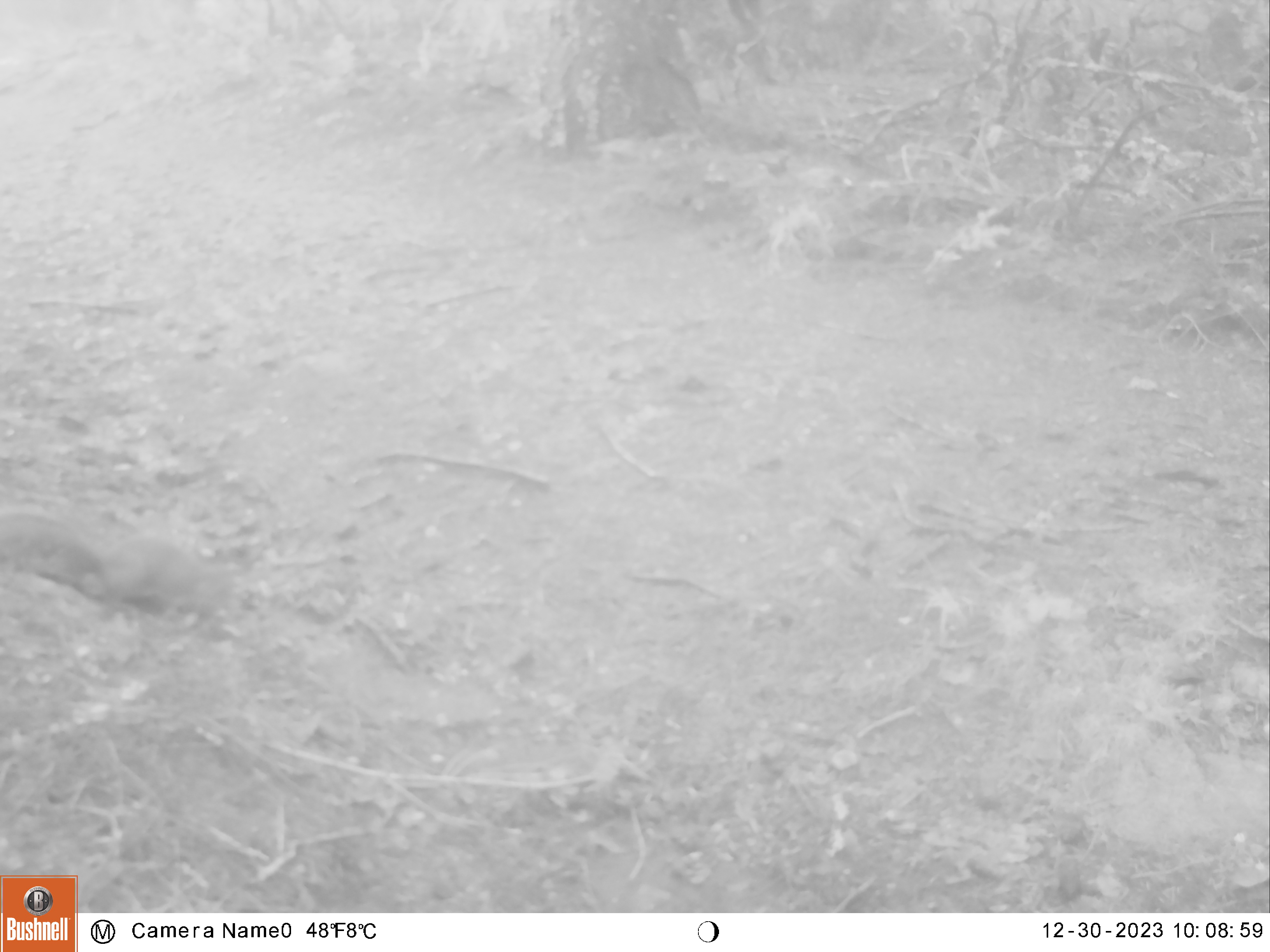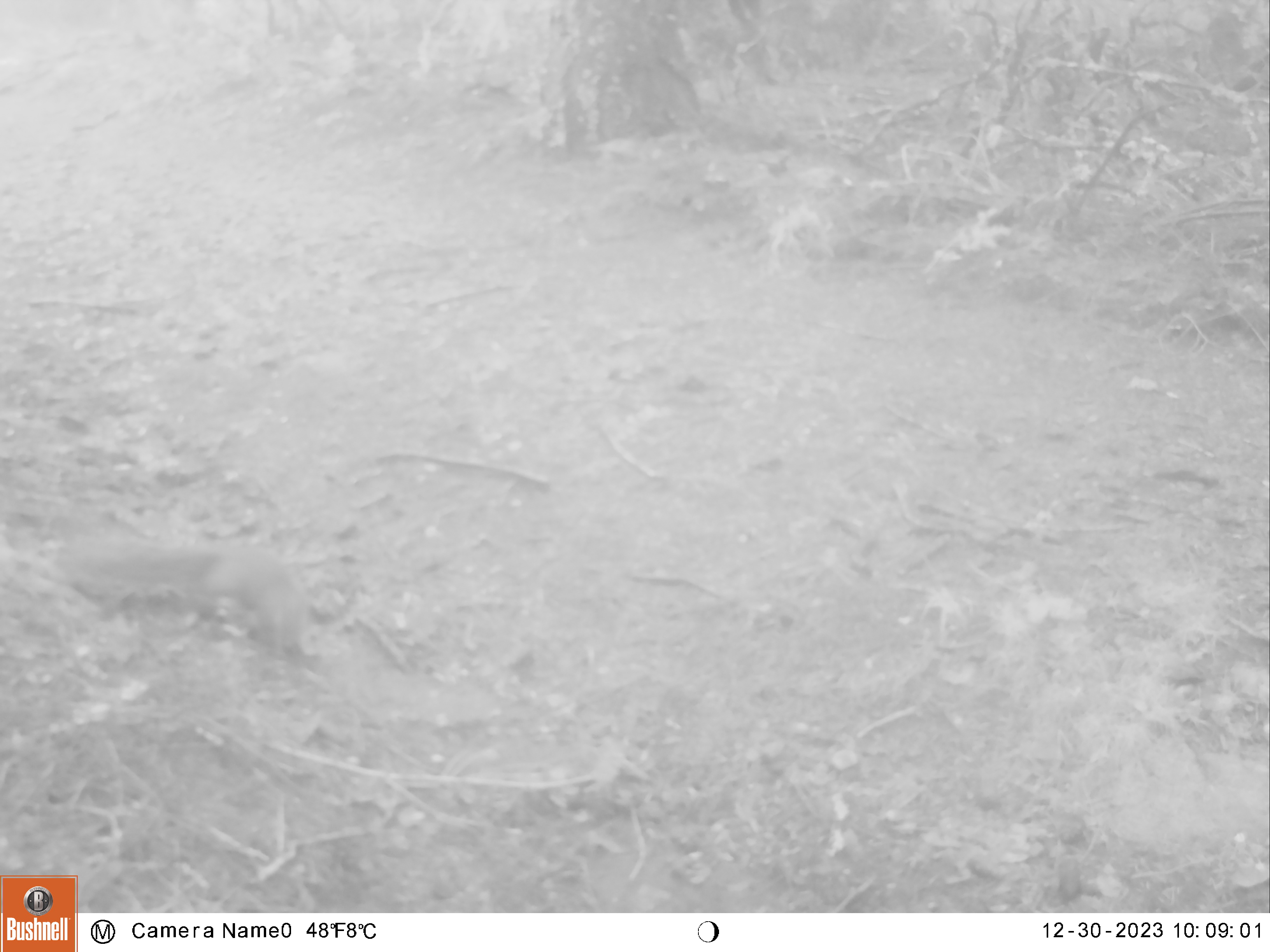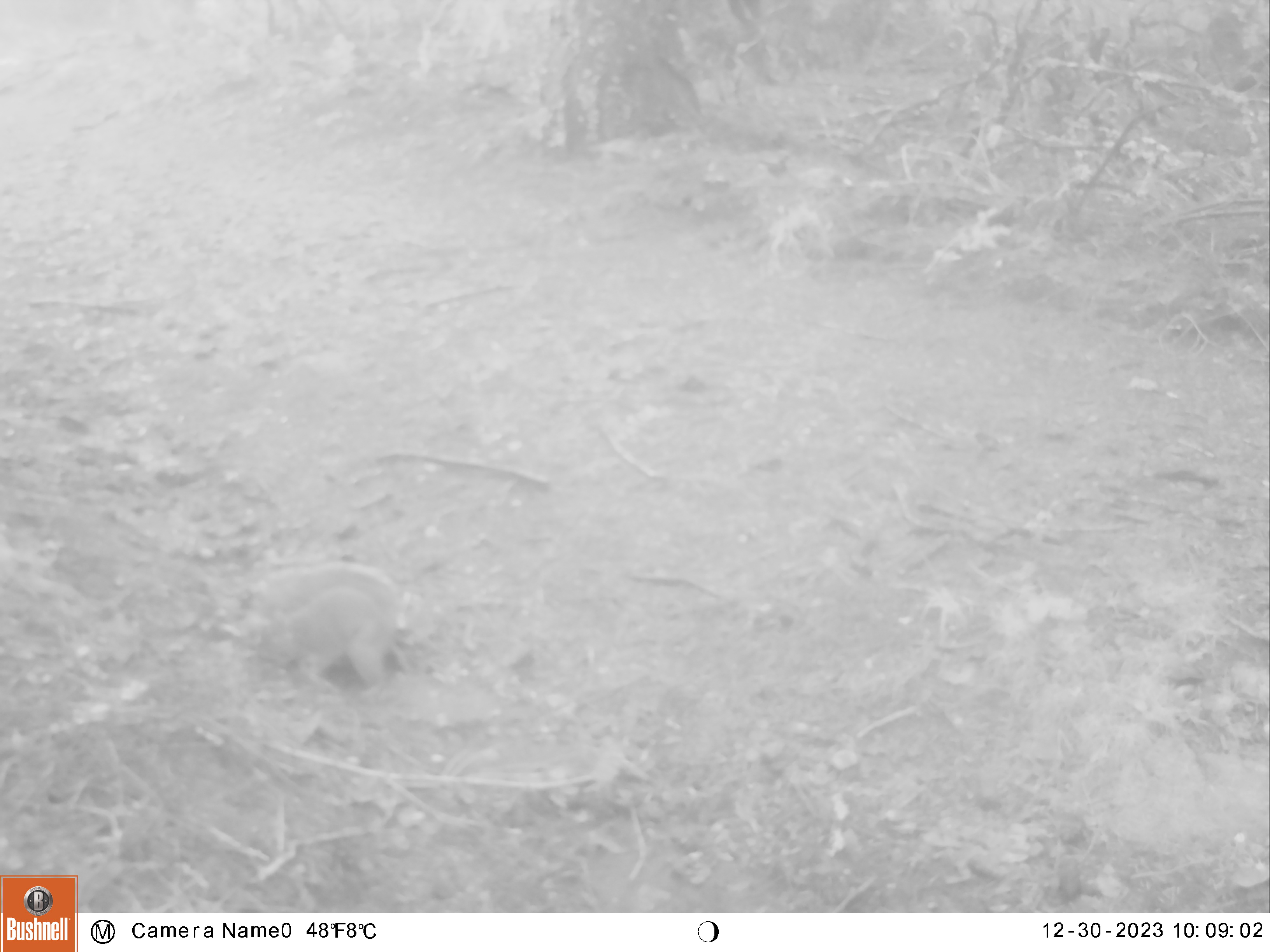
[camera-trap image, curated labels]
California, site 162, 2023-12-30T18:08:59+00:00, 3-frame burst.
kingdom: Animalia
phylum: Chordata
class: Mammalia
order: Rodentia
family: Sciuridae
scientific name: Sciuridae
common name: squirrel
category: unknown squirrel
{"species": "unknown squirrel (squirrel) (Sciuridae)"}